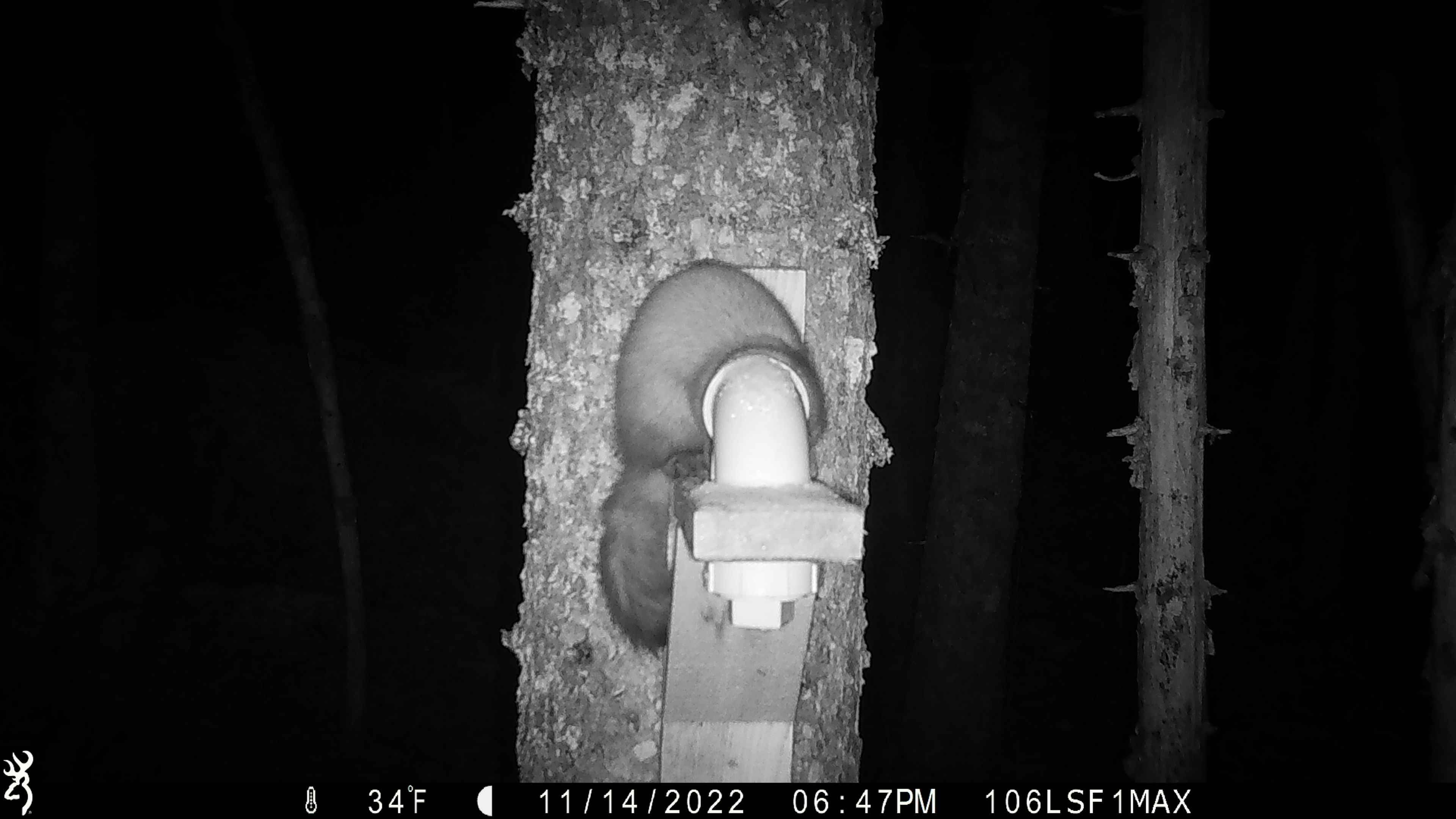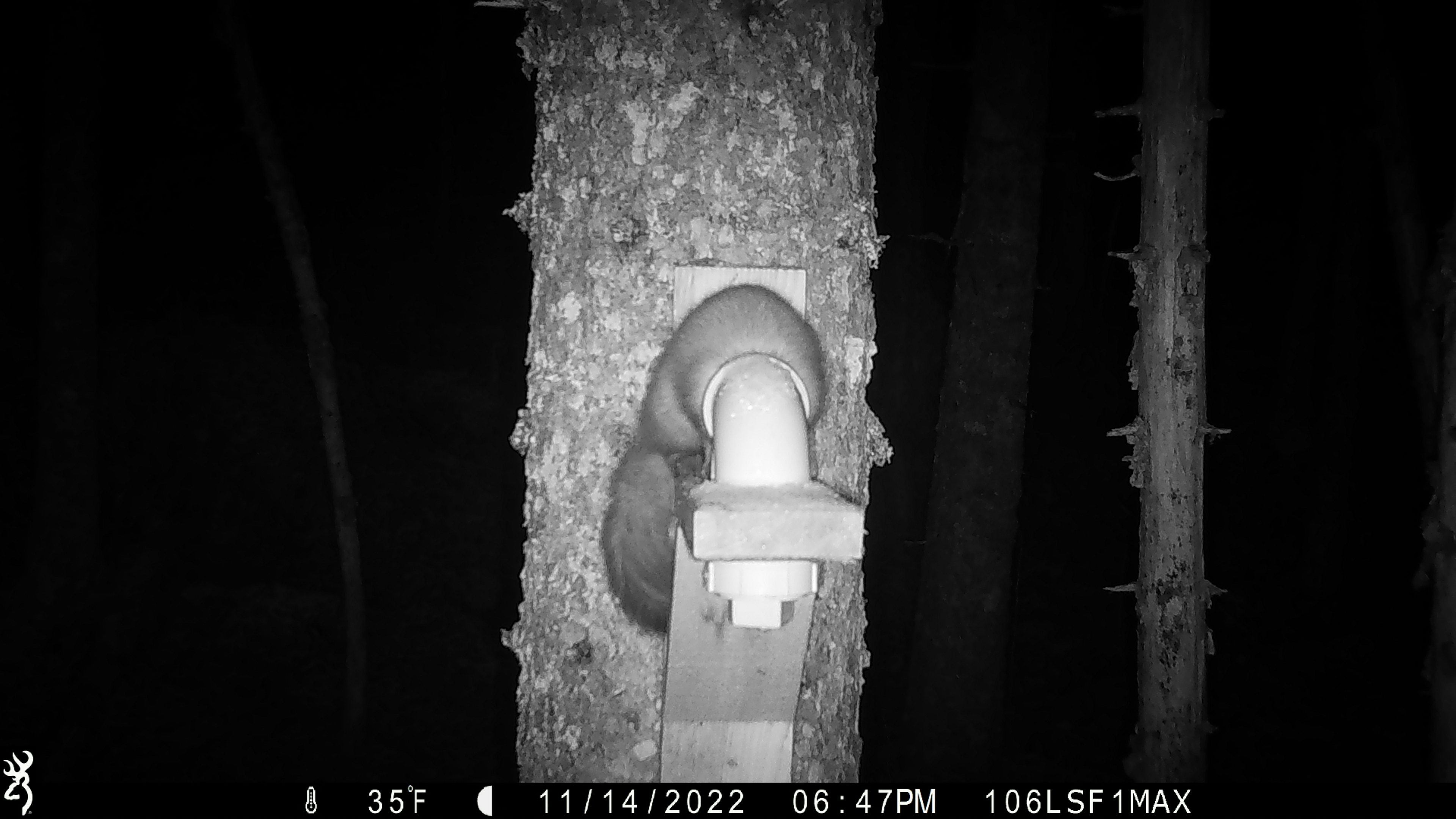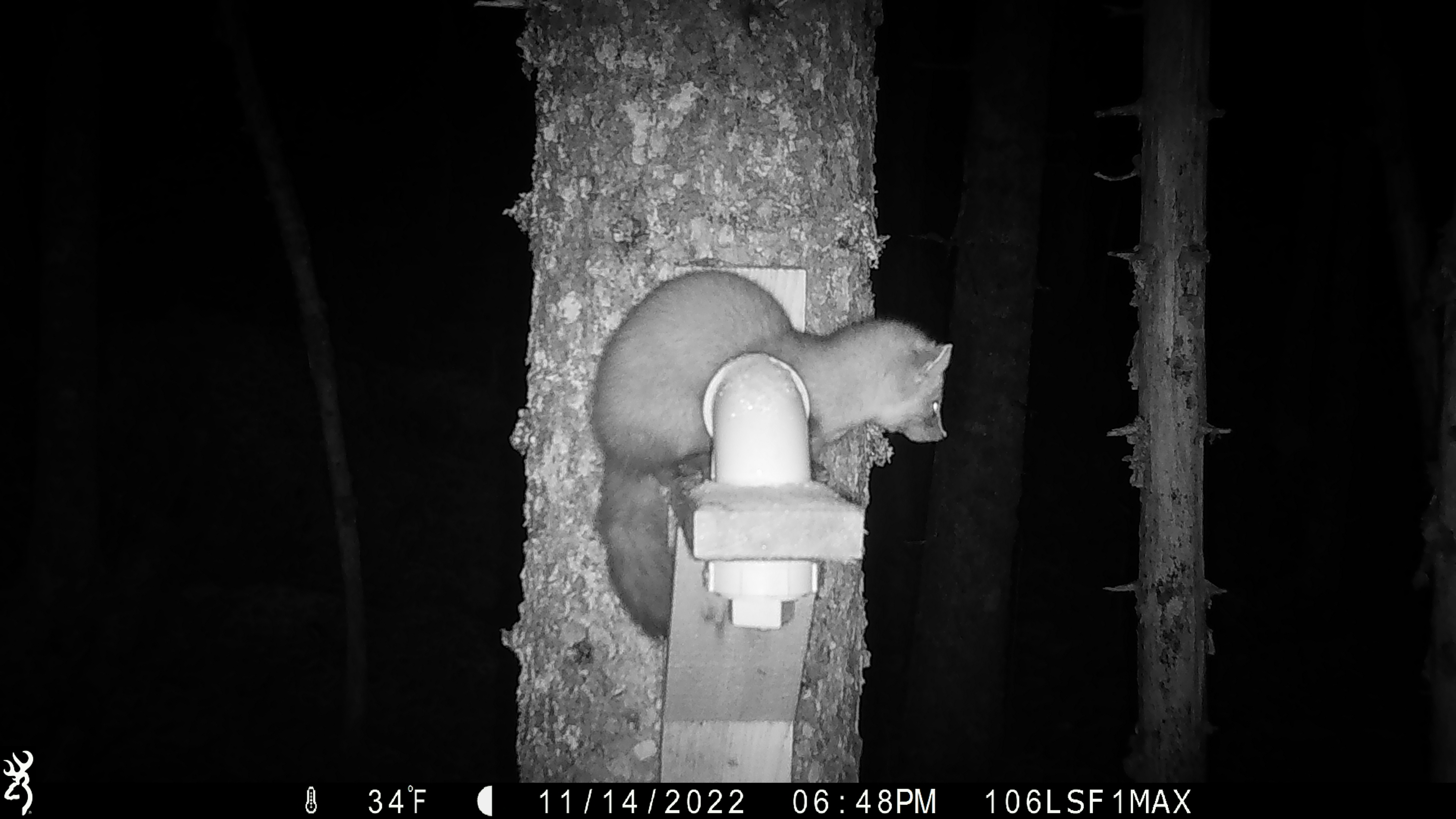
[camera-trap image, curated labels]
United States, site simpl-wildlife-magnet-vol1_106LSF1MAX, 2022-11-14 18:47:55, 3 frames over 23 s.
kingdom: Animalia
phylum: Chordata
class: Mammalia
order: Carnivora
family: Mustelidae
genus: Martes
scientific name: Martes americana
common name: american marten